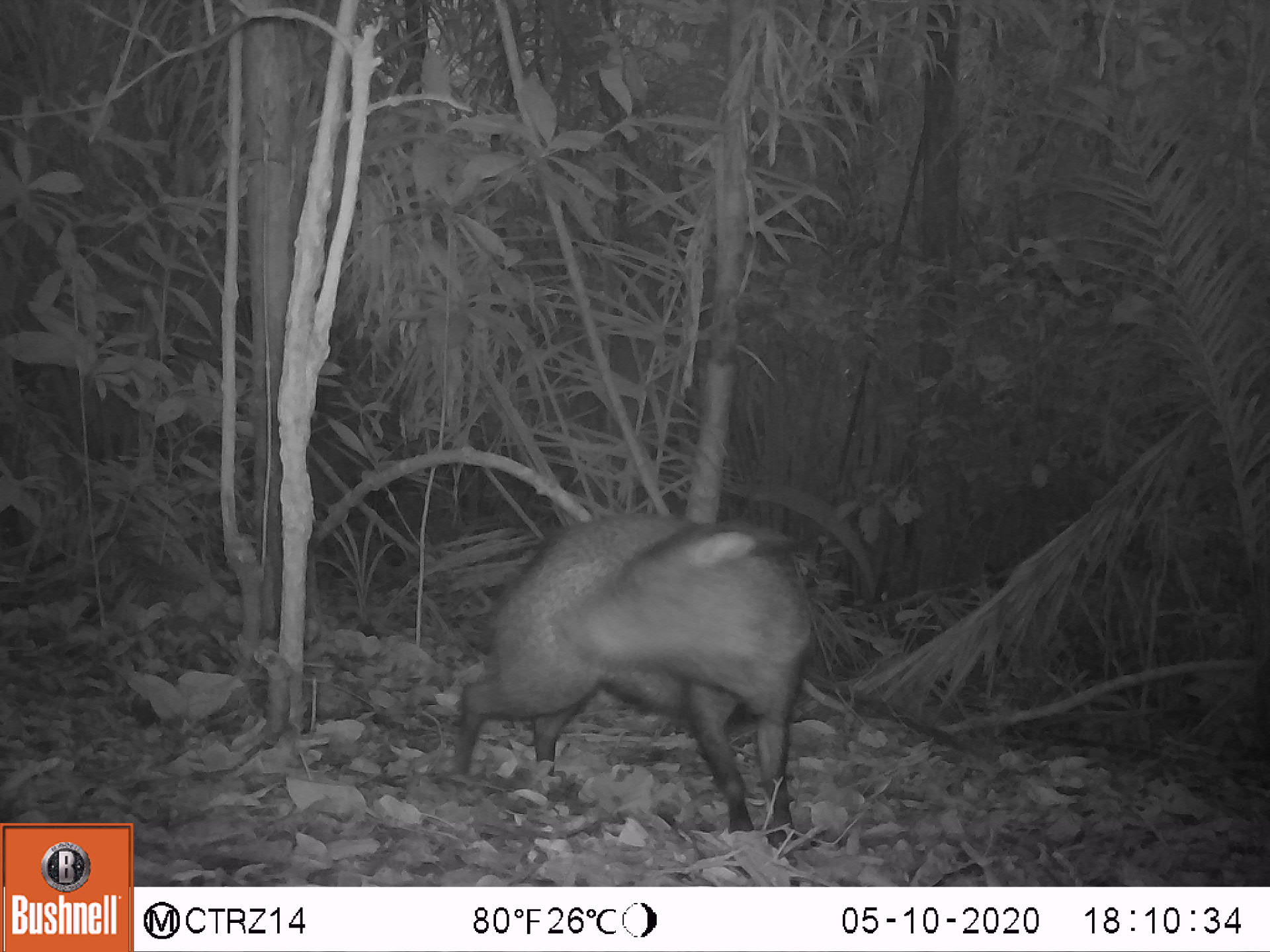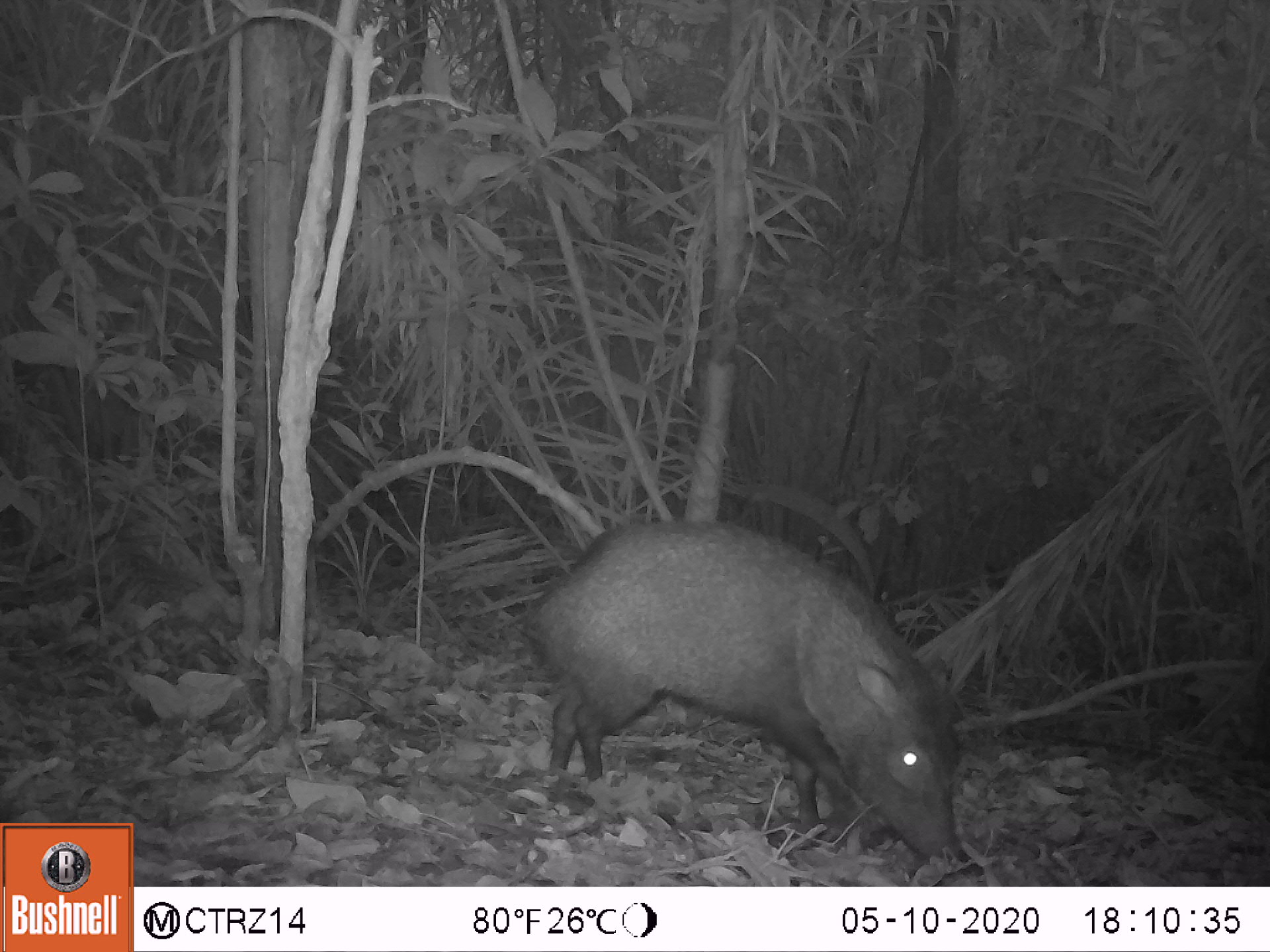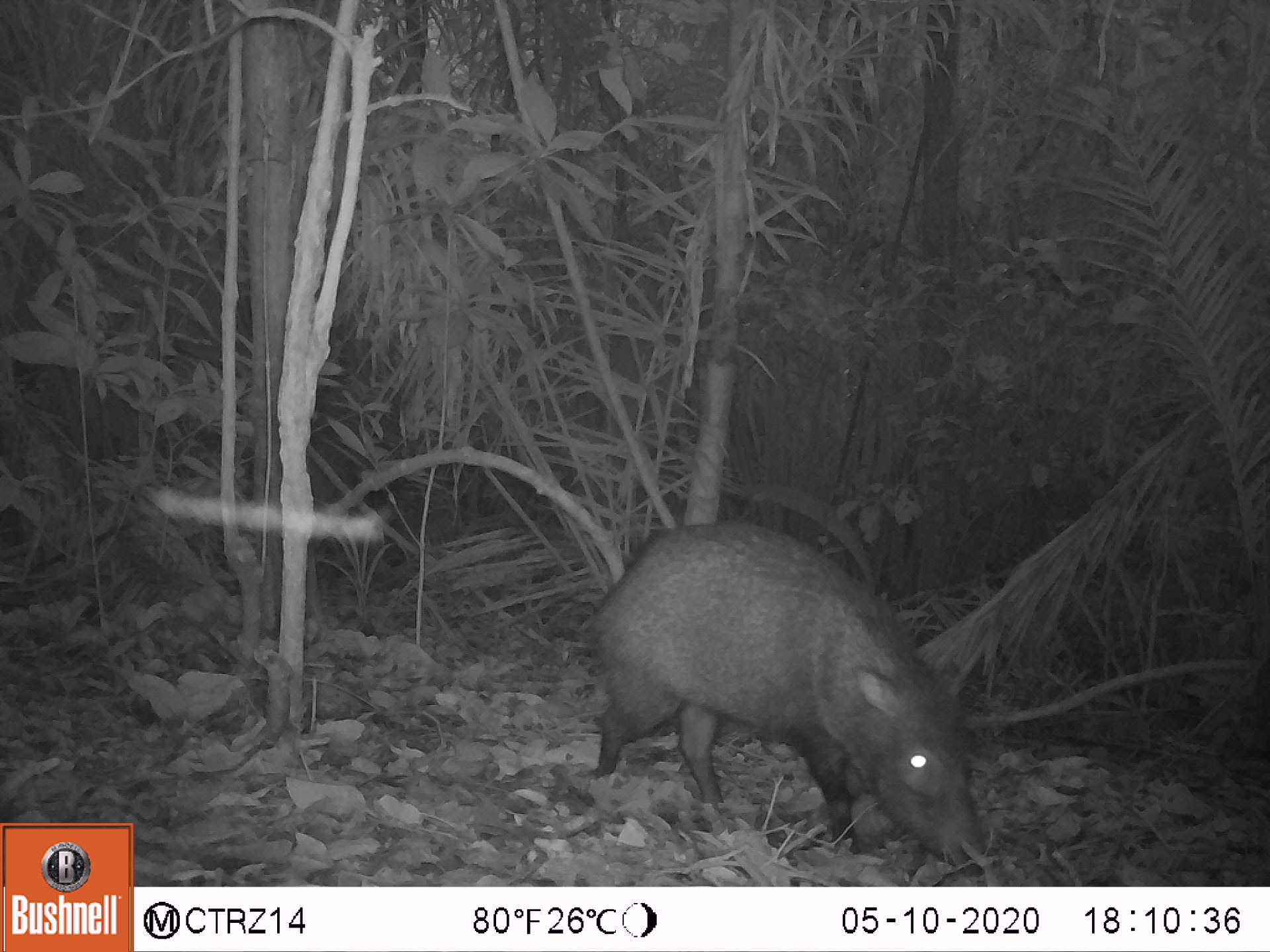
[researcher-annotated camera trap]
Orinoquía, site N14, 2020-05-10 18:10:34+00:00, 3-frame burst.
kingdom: Animalia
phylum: Chordata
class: Mammalia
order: Artiodactyla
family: Tayassuidae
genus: Pecari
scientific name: Pecari tajacu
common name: collared peccary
Collared peccary (Pecari tajacu).